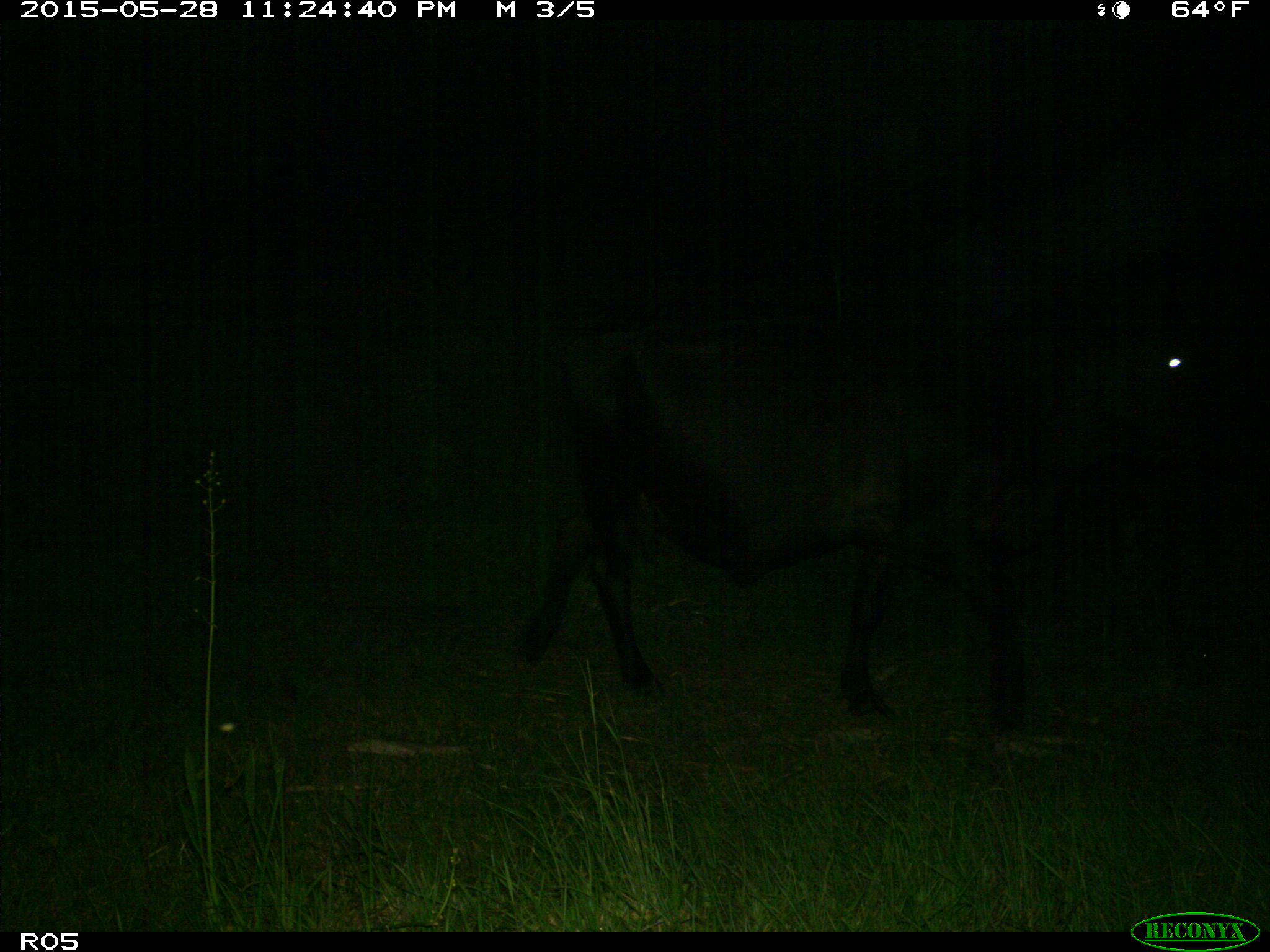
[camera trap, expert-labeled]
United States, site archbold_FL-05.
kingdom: Animalia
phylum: Chordata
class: Mammalia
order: Artiodactyla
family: Bovidae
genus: Bos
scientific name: Bos taurus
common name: domestic cow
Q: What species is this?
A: Bos taurus (domestic cow).